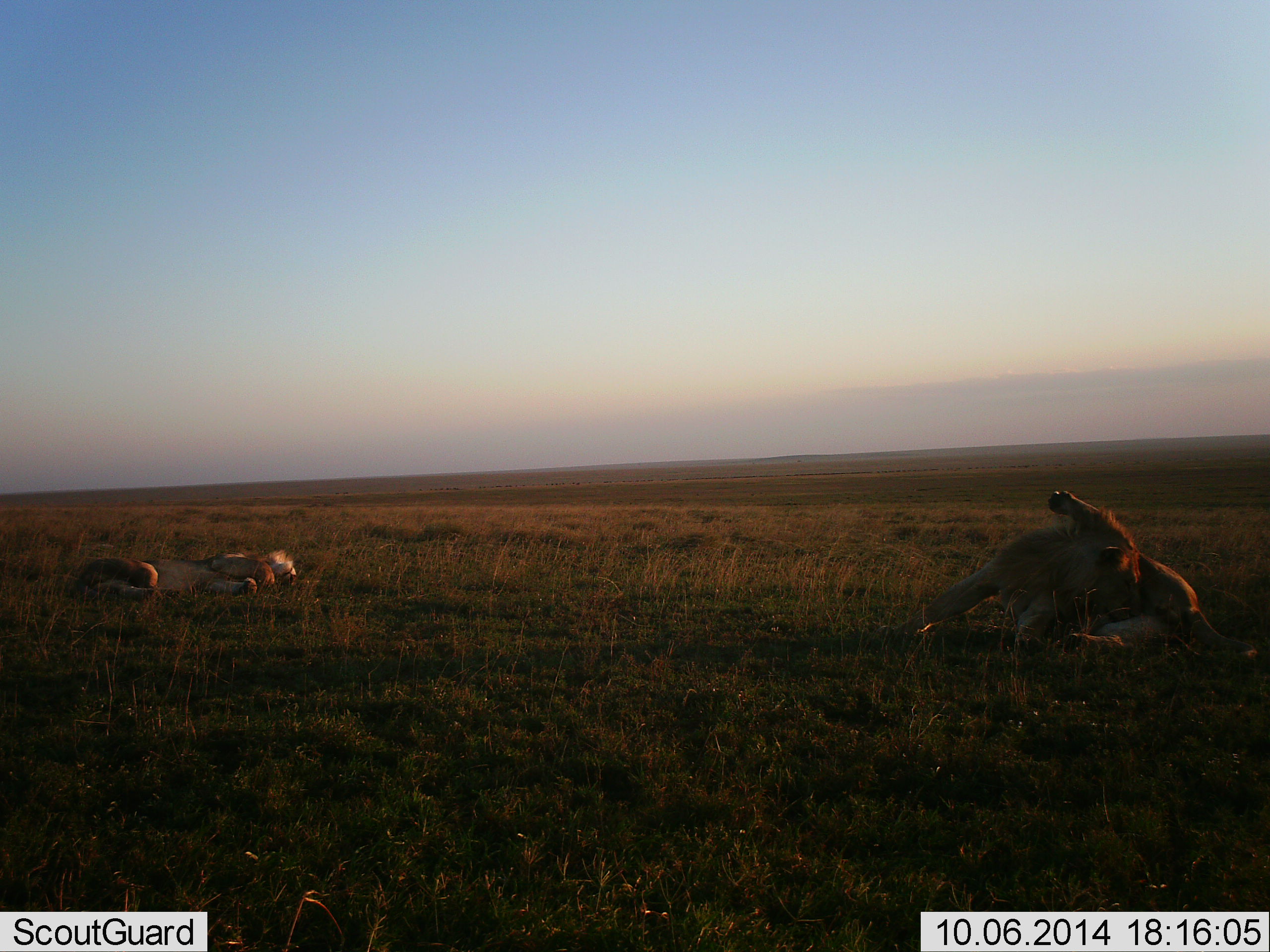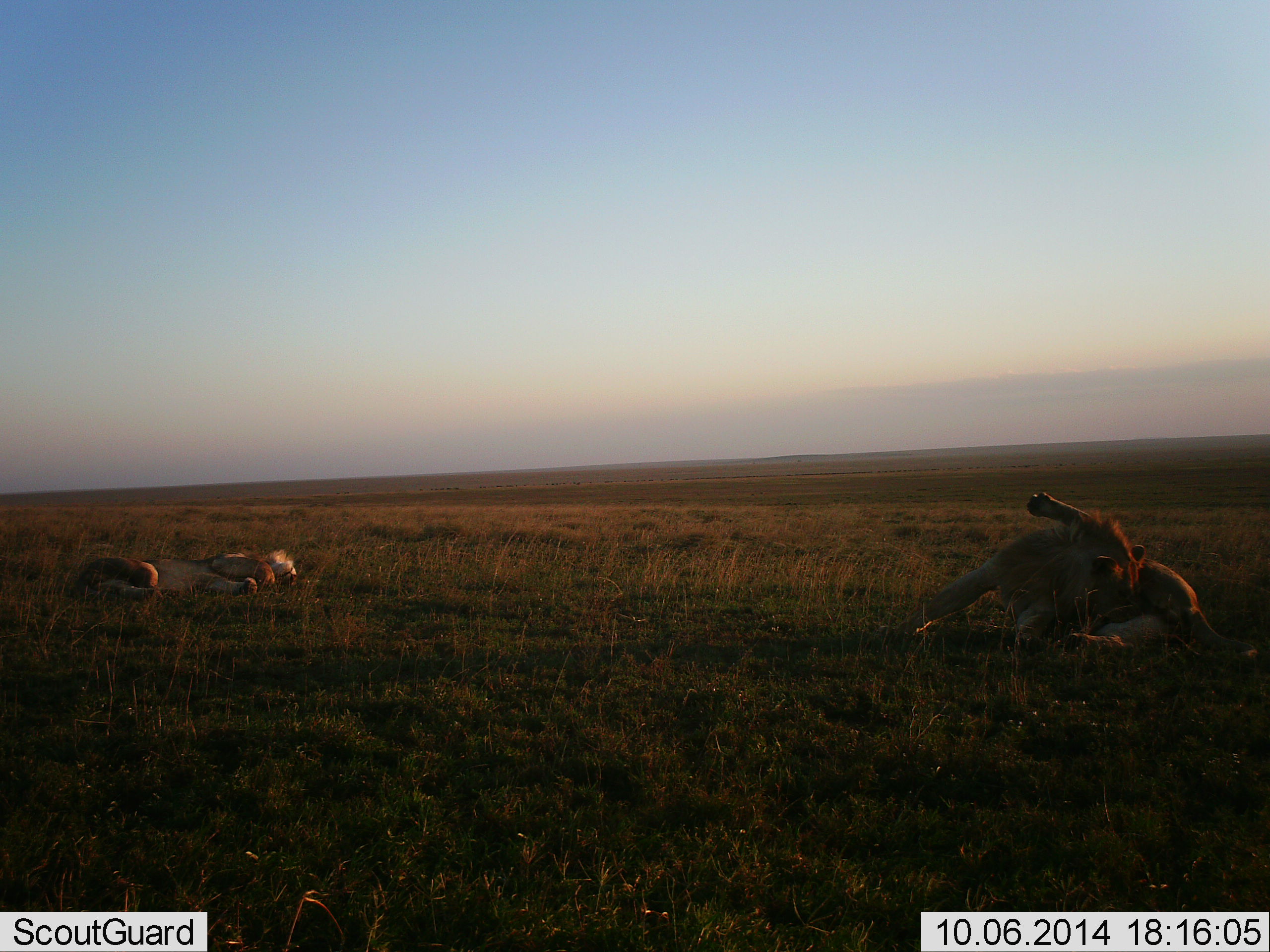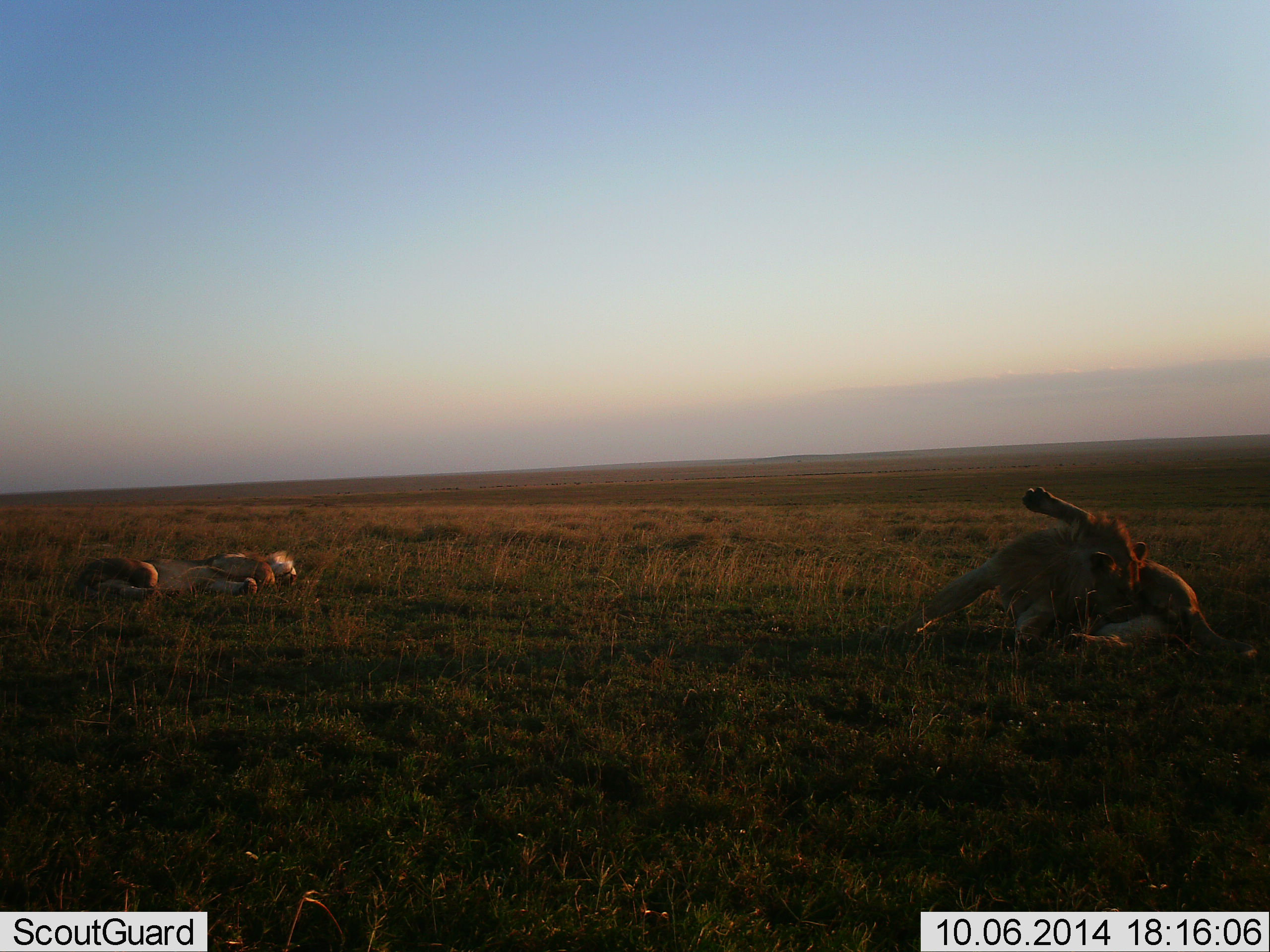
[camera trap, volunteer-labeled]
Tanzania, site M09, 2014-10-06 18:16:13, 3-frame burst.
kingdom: Animalia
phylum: Chordata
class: Mammalia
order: Carnivora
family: Felidae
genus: Panthera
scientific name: Panthera leo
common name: lion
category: lionfemale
Lionfemale (lion) (Panthera leo), count 2. Behavior (volunteer vote fractions): standing 0%, resting 100%, moving 8%, interacting 0%. Young present (vote fraction): 8%. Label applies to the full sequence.